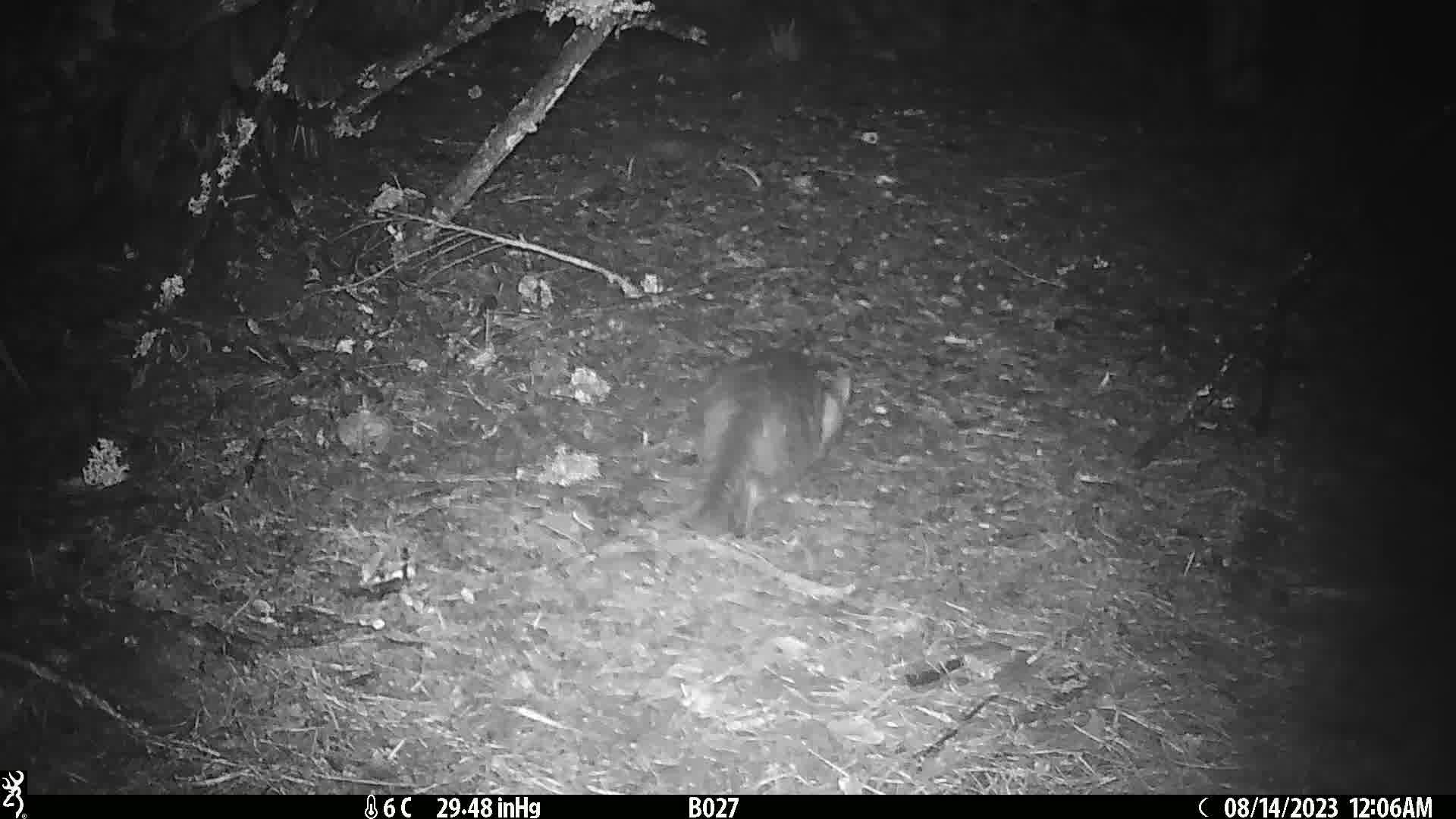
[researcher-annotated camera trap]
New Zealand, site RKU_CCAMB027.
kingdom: Animalia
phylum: Chordata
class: Mammalia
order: Carnivora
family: Felidae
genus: Felis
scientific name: Felis catus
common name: domestic cat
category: cat